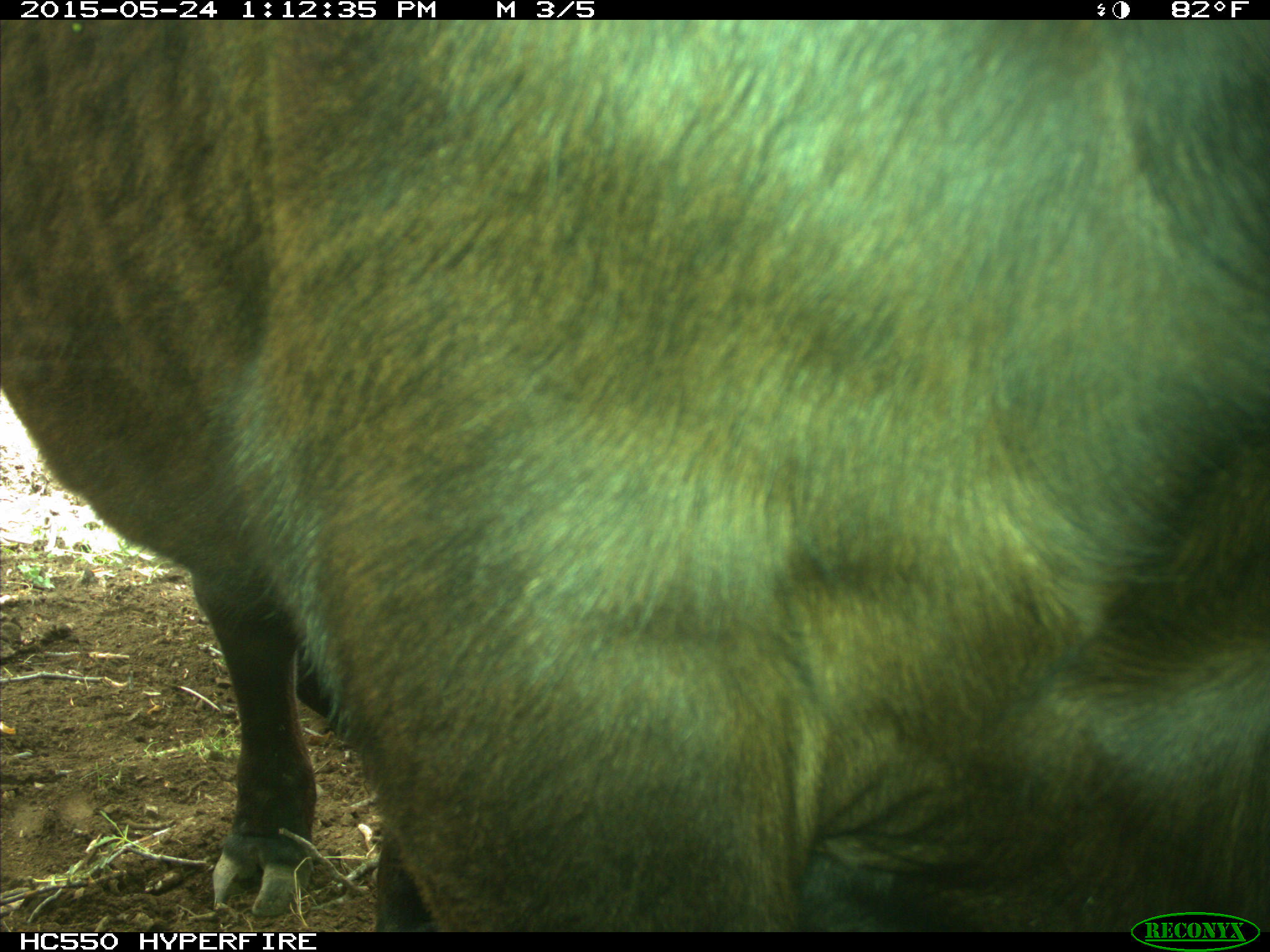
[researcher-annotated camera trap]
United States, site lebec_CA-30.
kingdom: Animalia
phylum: Chordata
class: Mammalia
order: Artiodactyla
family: Bovidae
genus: Bos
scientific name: Bos taurus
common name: domestic cow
Bos taurus (domestic cow).